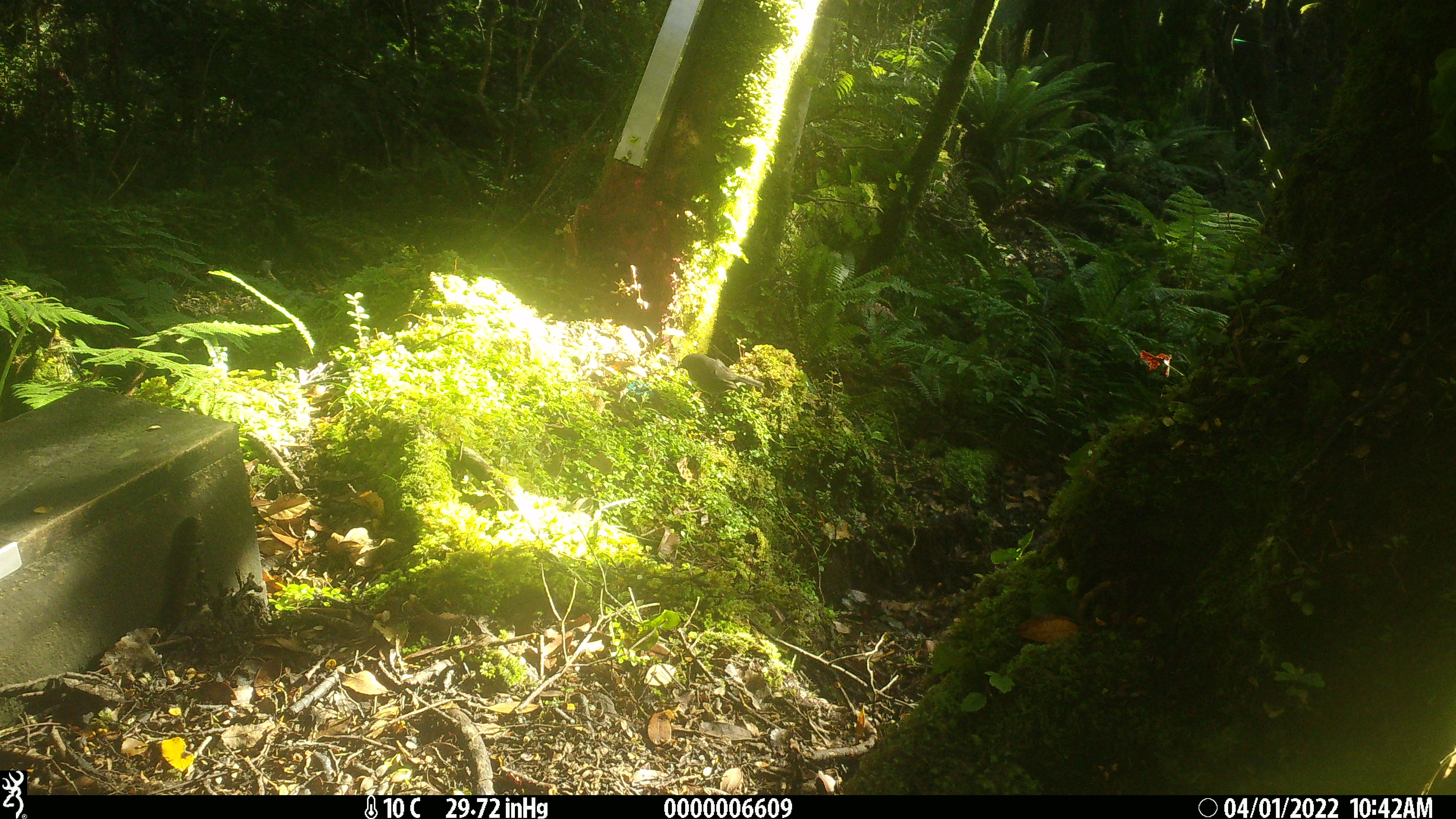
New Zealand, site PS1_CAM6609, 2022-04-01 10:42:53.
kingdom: Animalia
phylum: Chordata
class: Aves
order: Passeriformes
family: Petroicidae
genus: Petroica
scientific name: Petroica australis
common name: new zealand robin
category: robin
Robin (new zealand robin) (Petroica australis).